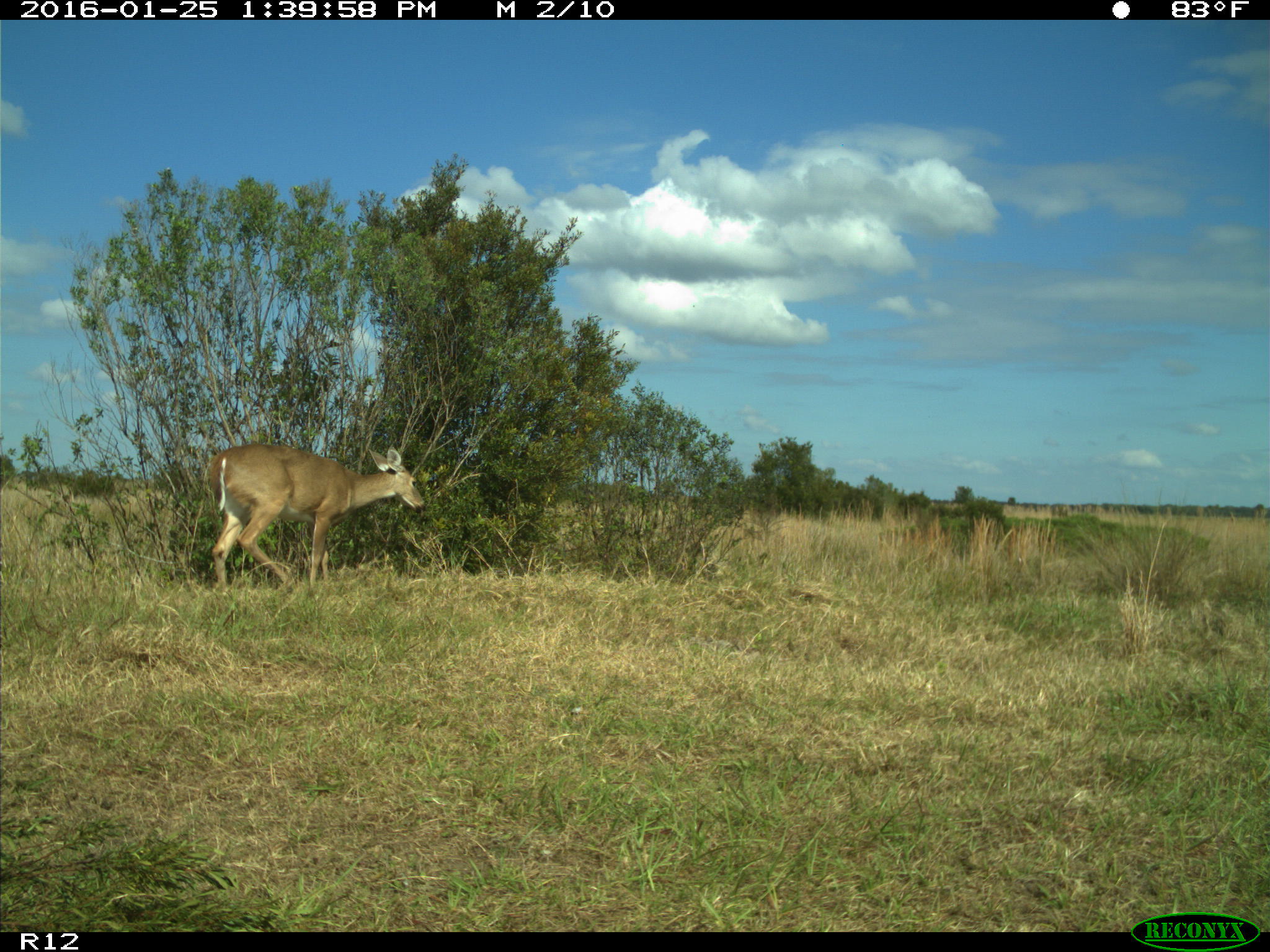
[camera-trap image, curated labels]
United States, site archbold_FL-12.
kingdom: Animalia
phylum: Chordata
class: Mammalia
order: Artiodactyla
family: Cervidae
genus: Odocoileus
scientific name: Odocoileus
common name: deer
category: unidentified deer